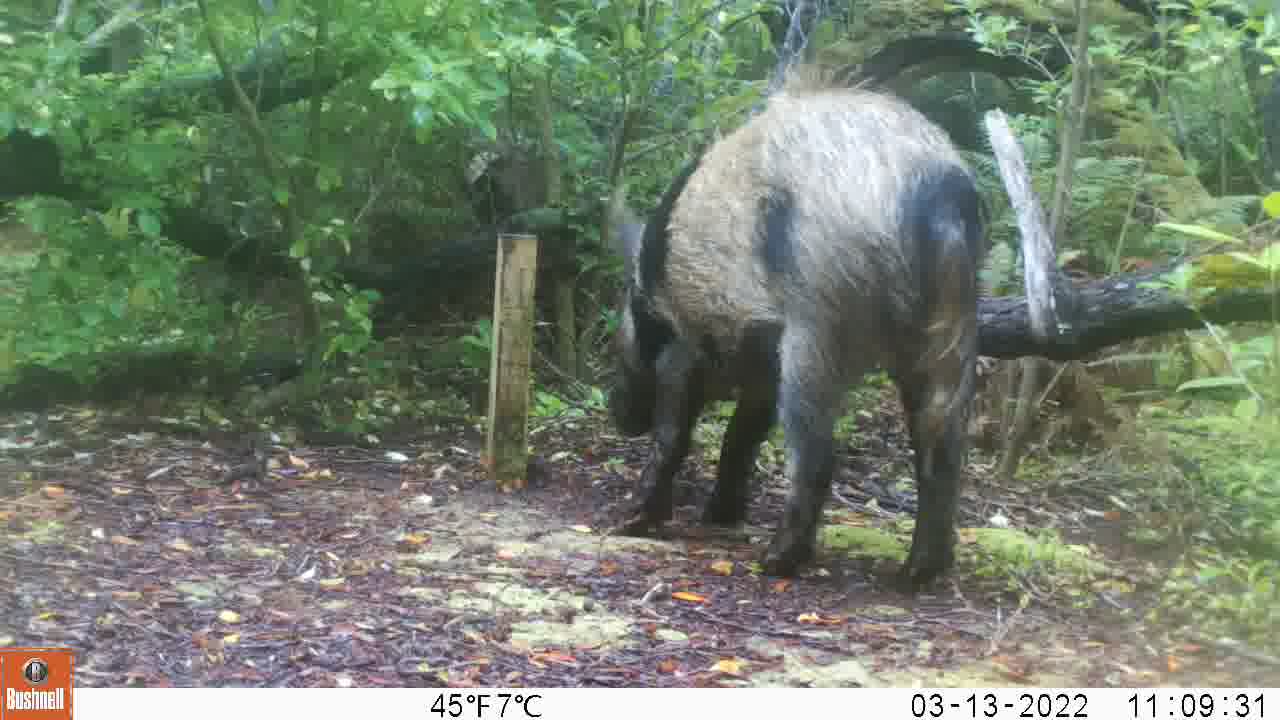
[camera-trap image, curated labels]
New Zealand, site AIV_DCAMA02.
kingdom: Animalia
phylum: Chordata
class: Mammalia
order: Artiodactyla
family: Suidae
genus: Sus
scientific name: Sus scrofa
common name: pig